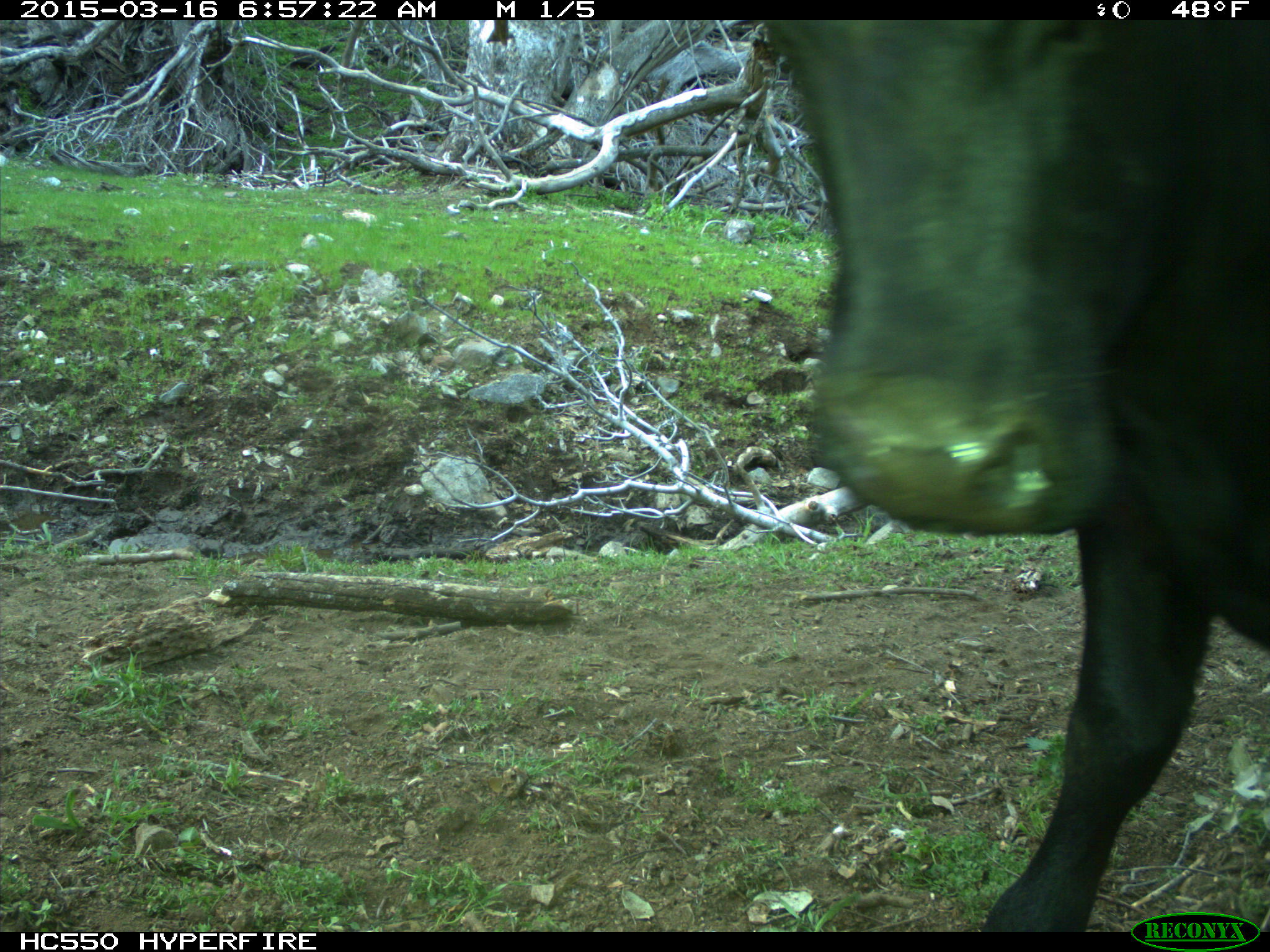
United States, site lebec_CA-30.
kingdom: Animalia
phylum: Chordata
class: Mammalia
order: Artiodactyla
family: Bovidae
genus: Bos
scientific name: Bos taurus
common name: domestic cow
Bos taurus (domestic cow).